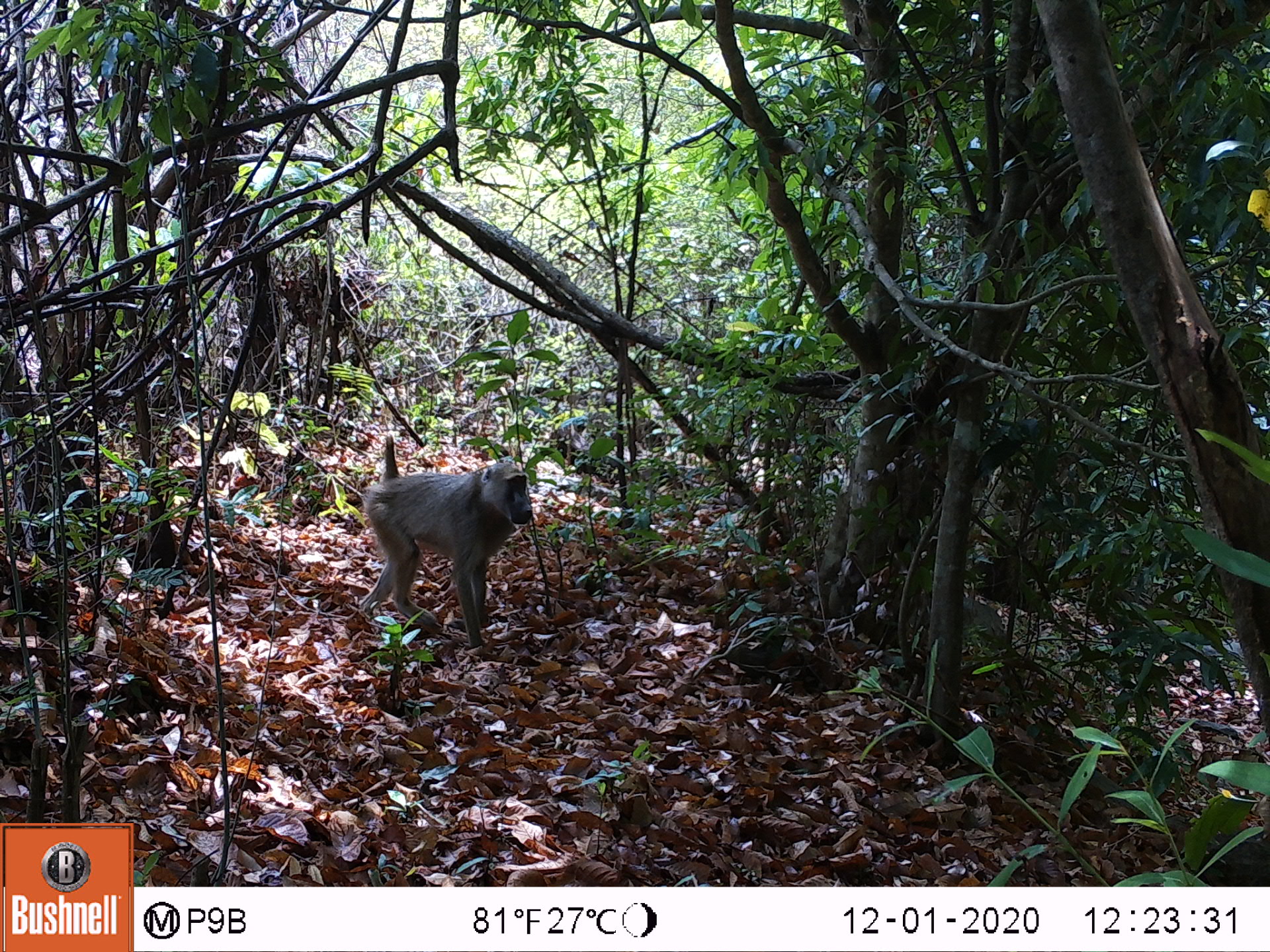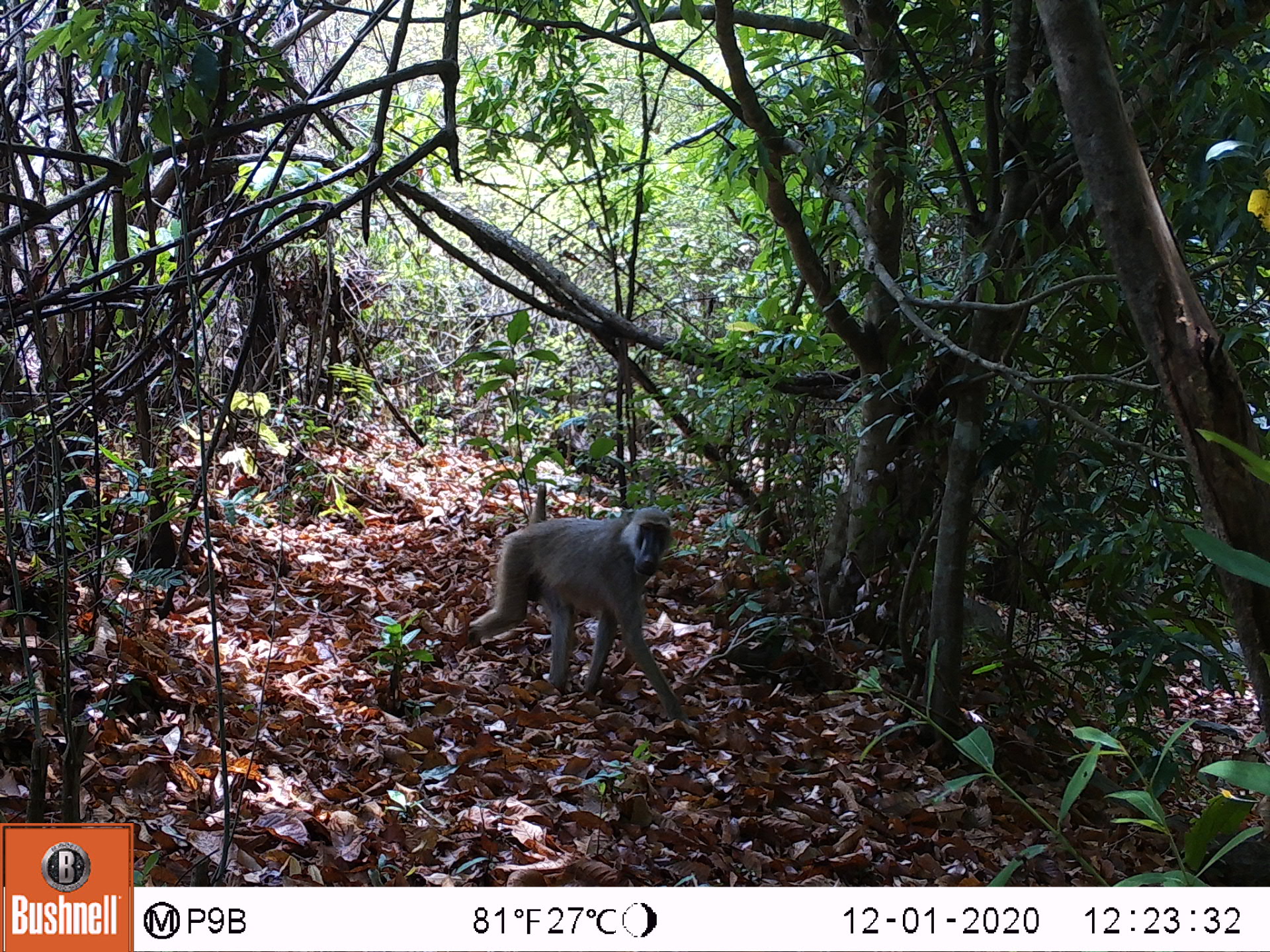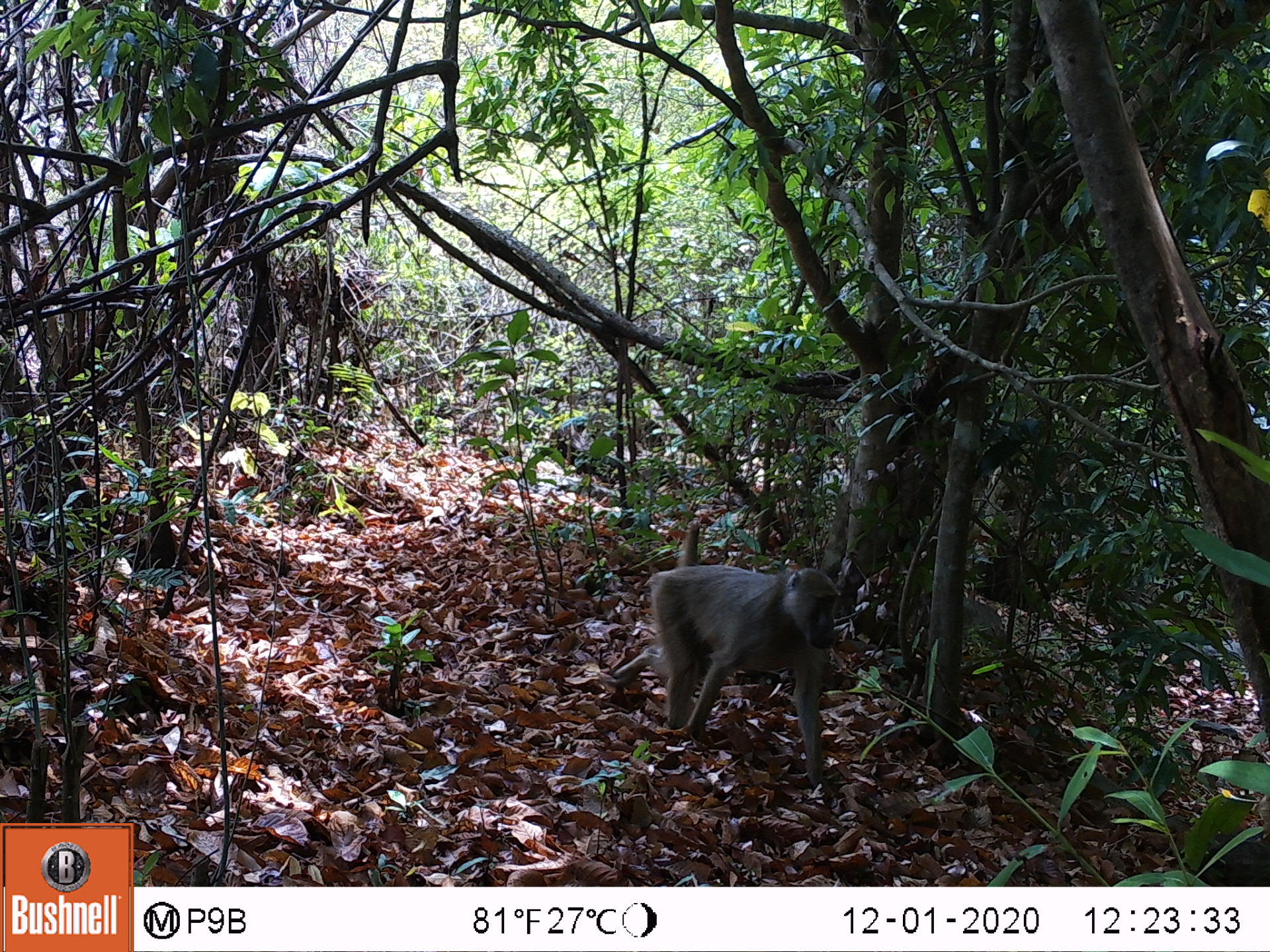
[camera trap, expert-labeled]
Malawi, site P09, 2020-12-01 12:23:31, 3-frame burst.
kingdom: Animalia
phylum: Chordata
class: Mammalia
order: Primates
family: Cercopithecidae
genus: Papio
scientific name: Papio cynocephalus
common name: yellow baboon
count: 1